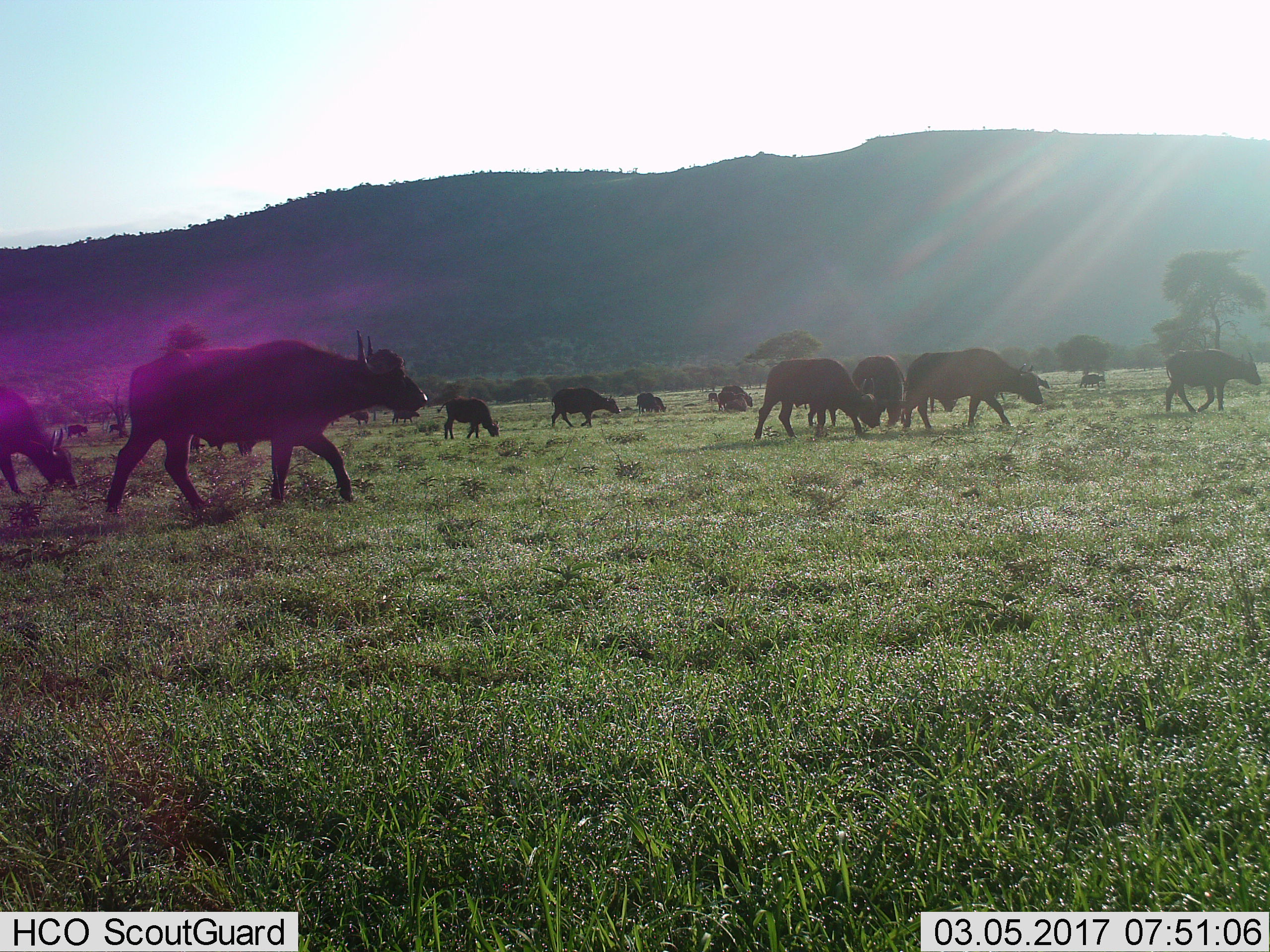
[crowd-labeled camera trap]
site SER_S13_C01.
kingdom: Animalia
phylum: Chordata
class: Mammalia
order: Artiodactyla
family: Bovidae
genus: Syncerus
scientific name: Syncerus caffer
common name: african buffalo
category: buffalo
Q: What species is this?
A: Buffalo (african buffalo) (Syncerus caffer).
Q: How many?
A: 11-50.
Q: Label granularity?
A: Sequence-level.